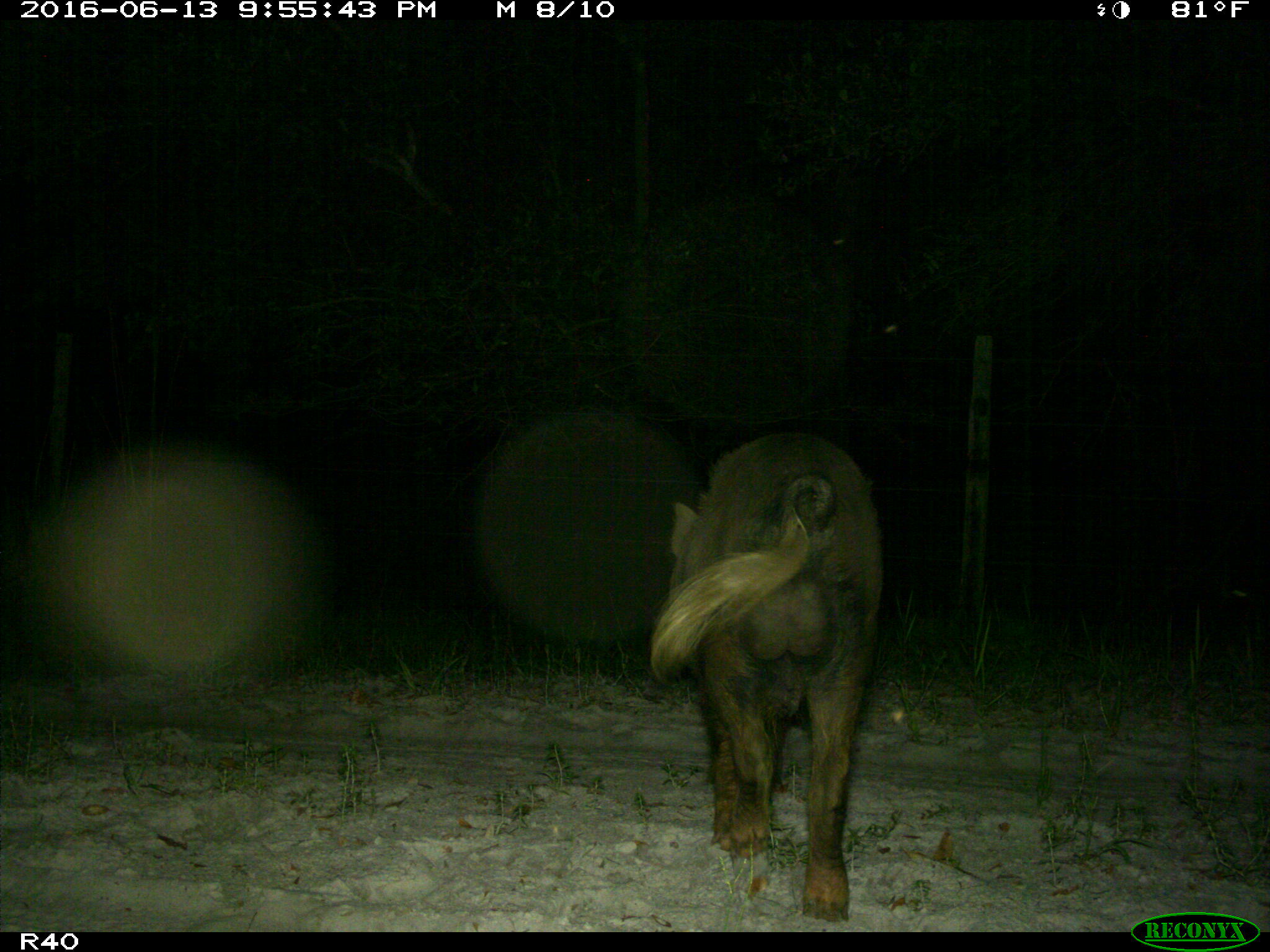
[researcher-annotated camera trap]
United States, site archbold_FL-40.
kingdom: Animalia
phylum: Chordata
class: Mammalia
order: Artiodactyla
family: Suidae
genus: Sus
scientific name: Sus scrofa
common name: wild boar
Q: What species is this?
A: Sus scrofa (wild boar).